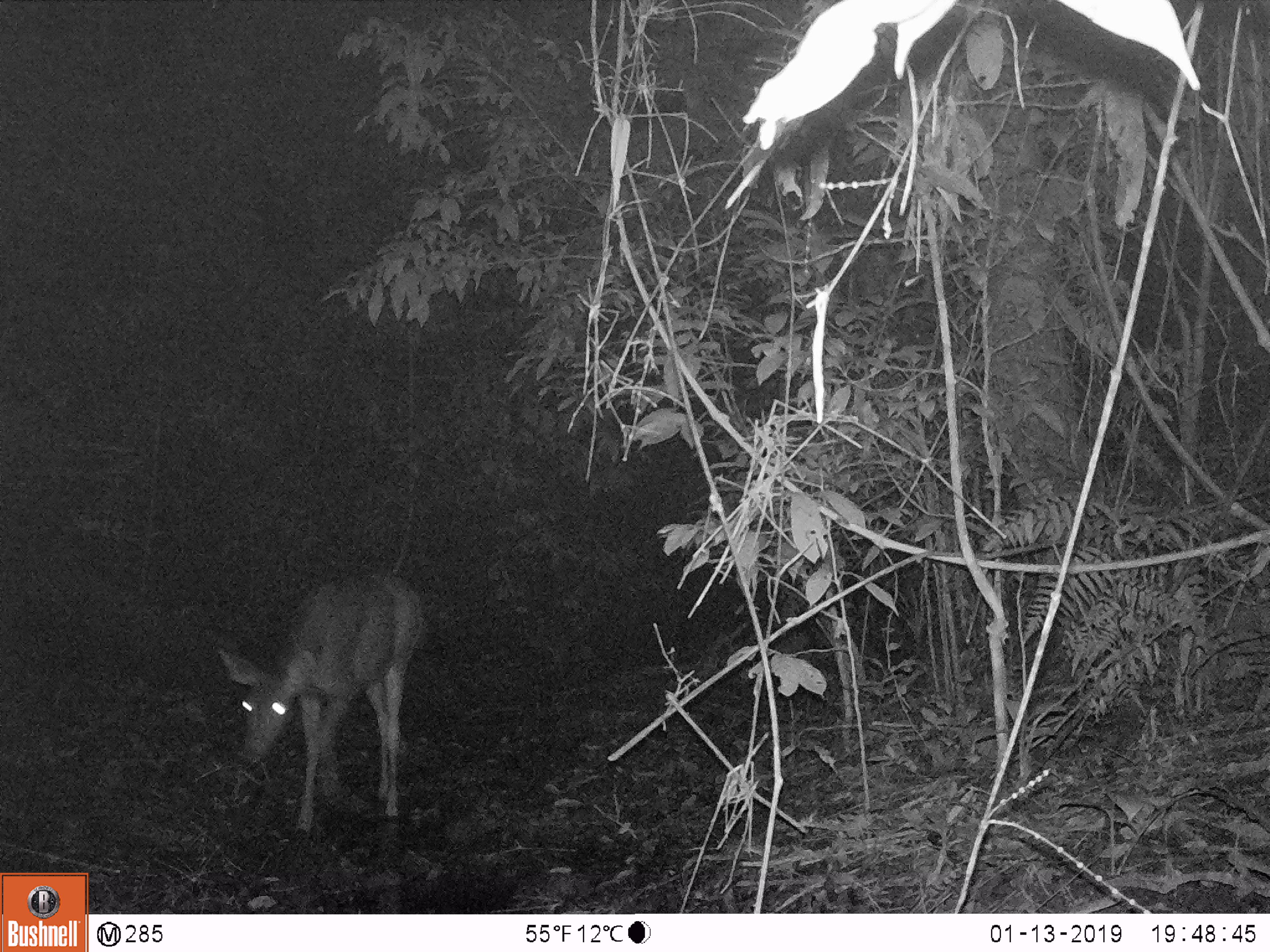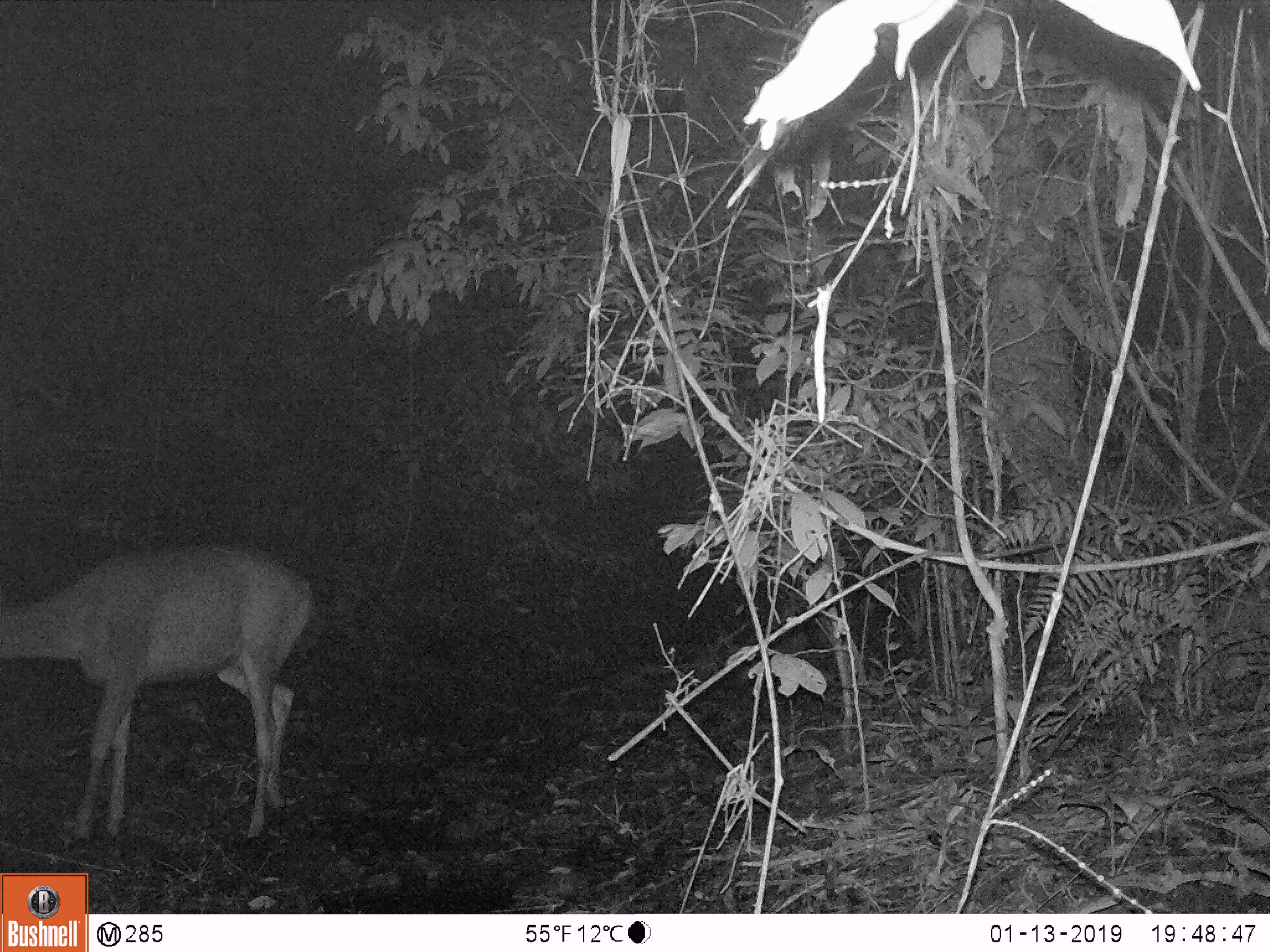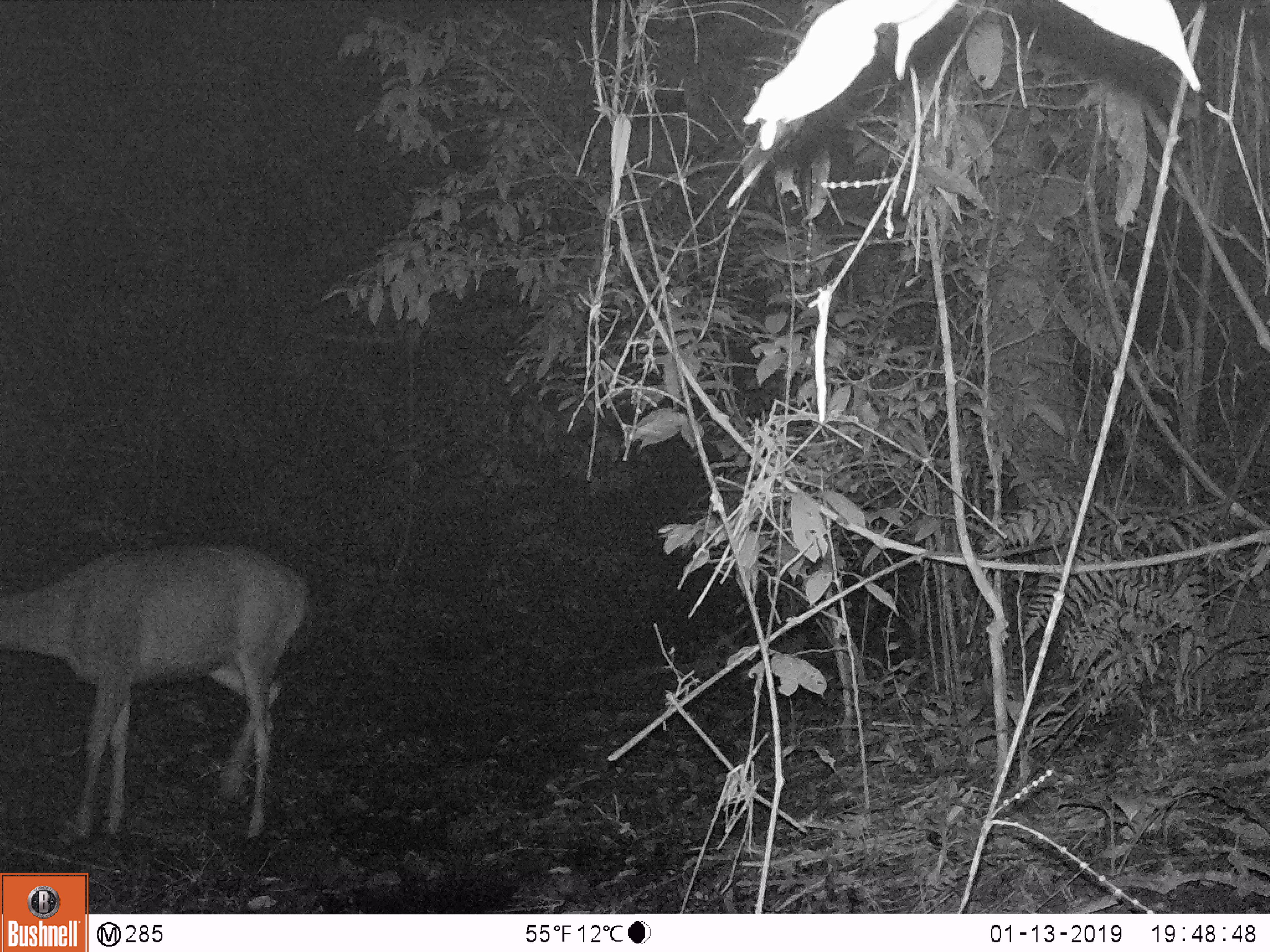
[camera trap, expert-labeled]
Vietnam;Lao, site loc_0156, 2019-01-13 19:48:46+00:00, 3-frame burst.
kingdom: Animalia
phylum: Chordata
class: Mammalia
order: Artiodactyla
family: Cervidae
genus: Rusa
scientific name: Rusa unicolor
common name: sambar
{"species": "sambar (Rusa unicolor)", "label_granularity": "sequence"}